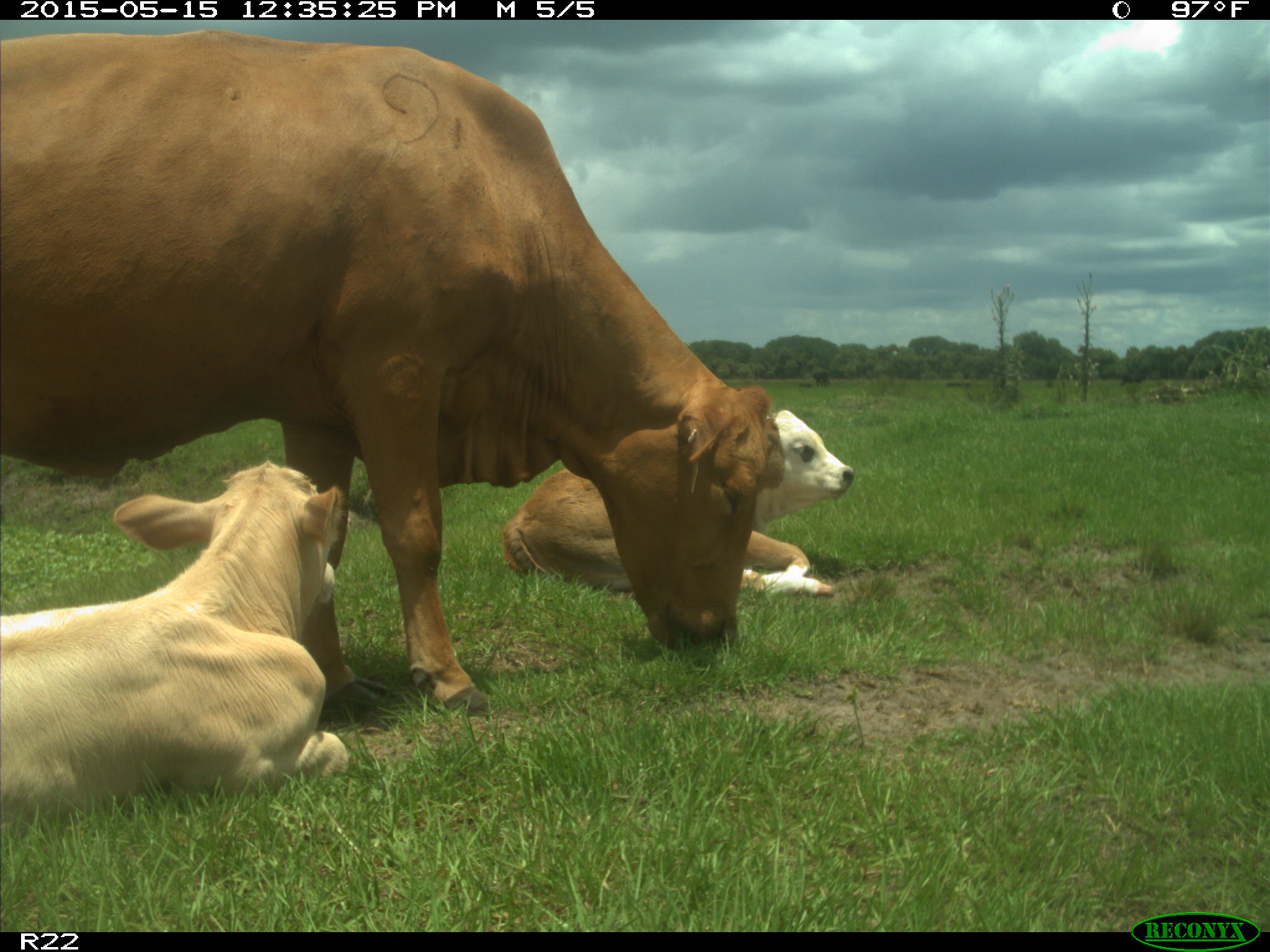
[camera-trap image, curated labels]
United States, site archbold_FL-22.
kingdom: Animalia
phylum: Chordata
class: Mammalia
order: Artiodactyla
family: Bovidae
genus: Bos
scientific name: Bos taurus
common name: domestic cow